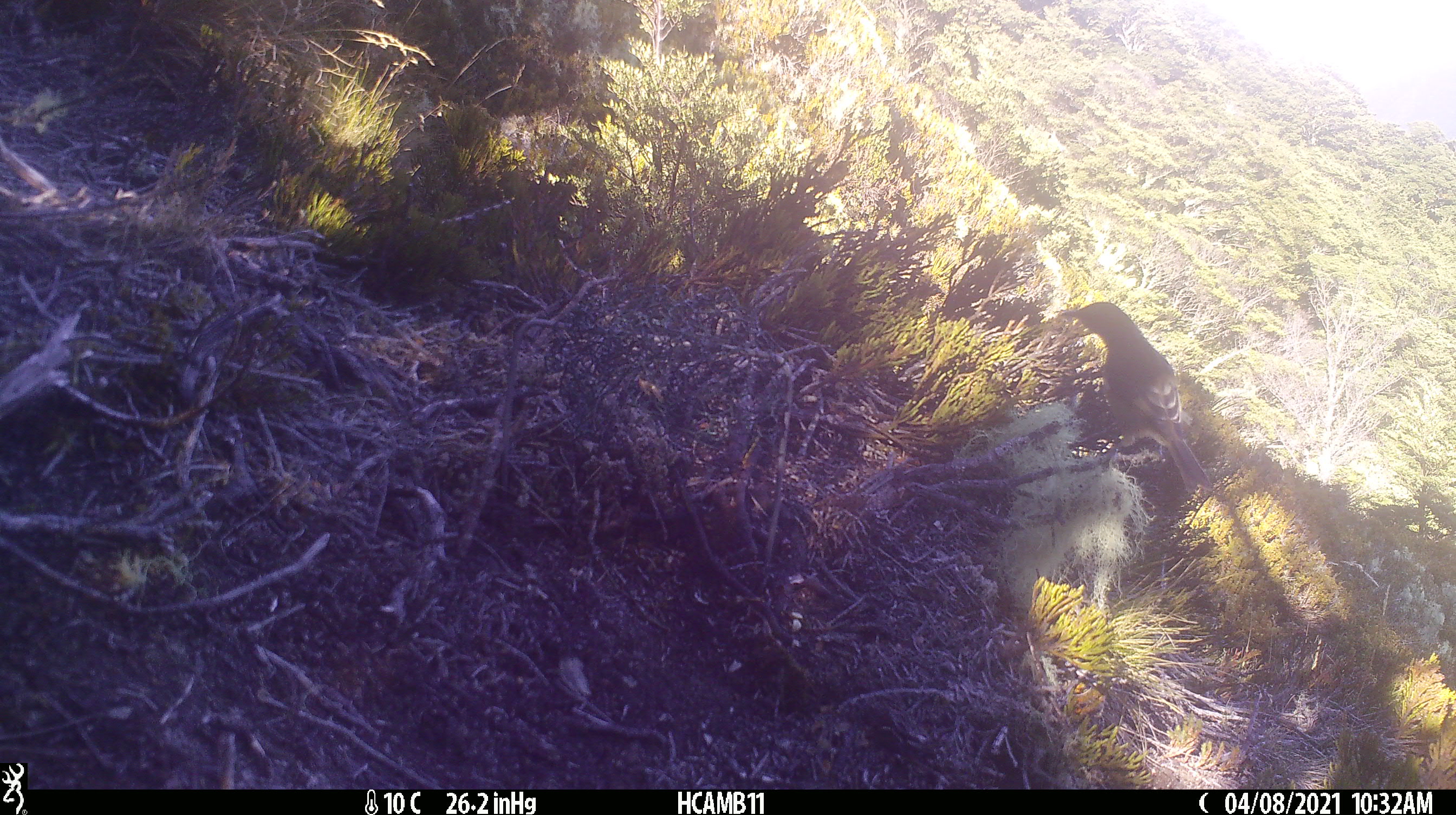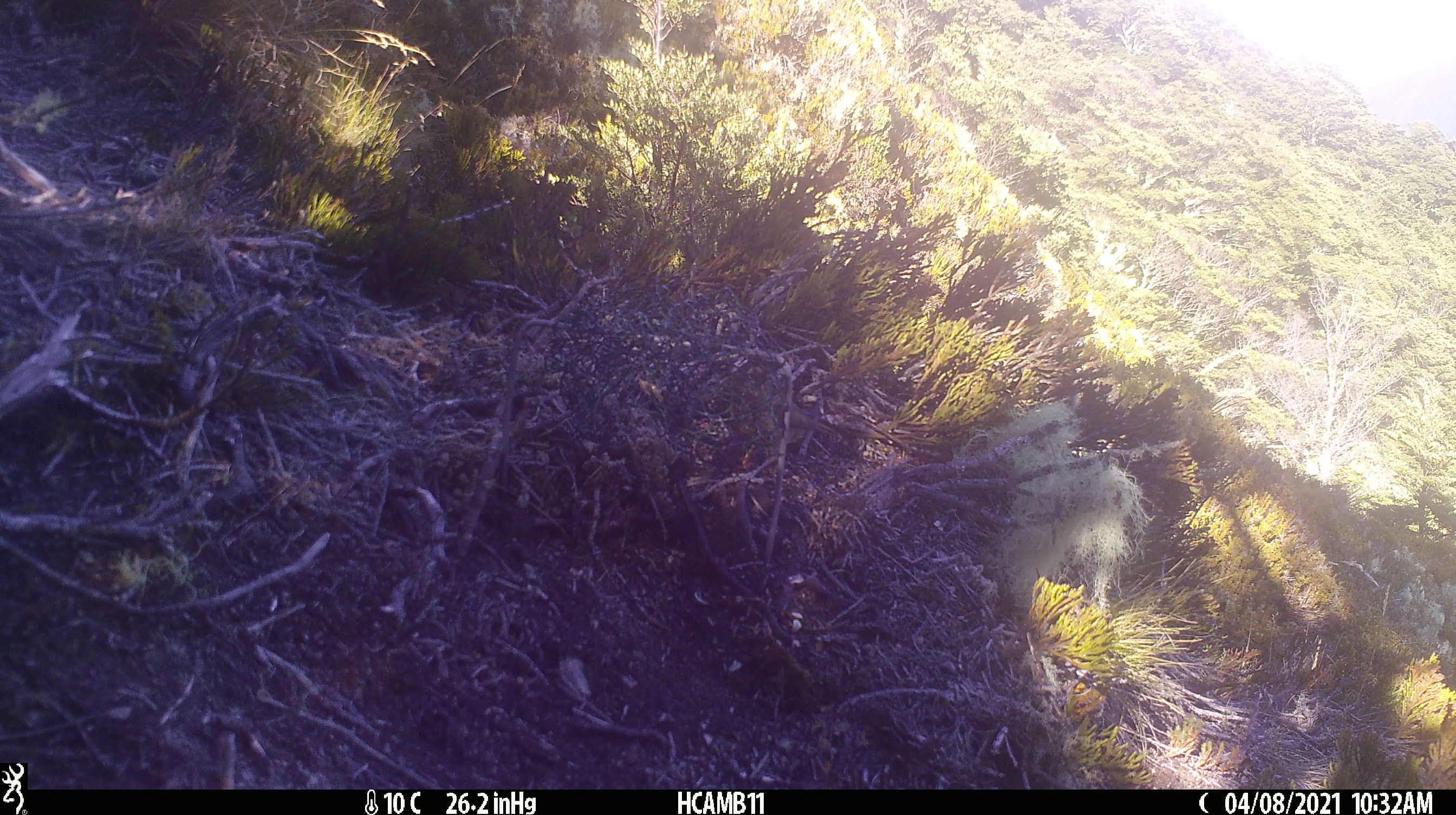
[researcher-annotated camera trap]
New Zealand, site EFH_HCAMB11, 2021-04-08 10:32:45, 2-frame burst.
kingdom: Animalia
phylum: Chordata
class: Aves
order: Passeriformes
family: Fringillidae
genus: Fringilla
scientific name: Fringilla coelebs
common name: common chaffinch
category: chaffinch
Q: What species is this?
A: Chaffinch (common chaffinch) (Fringilla coelebs).